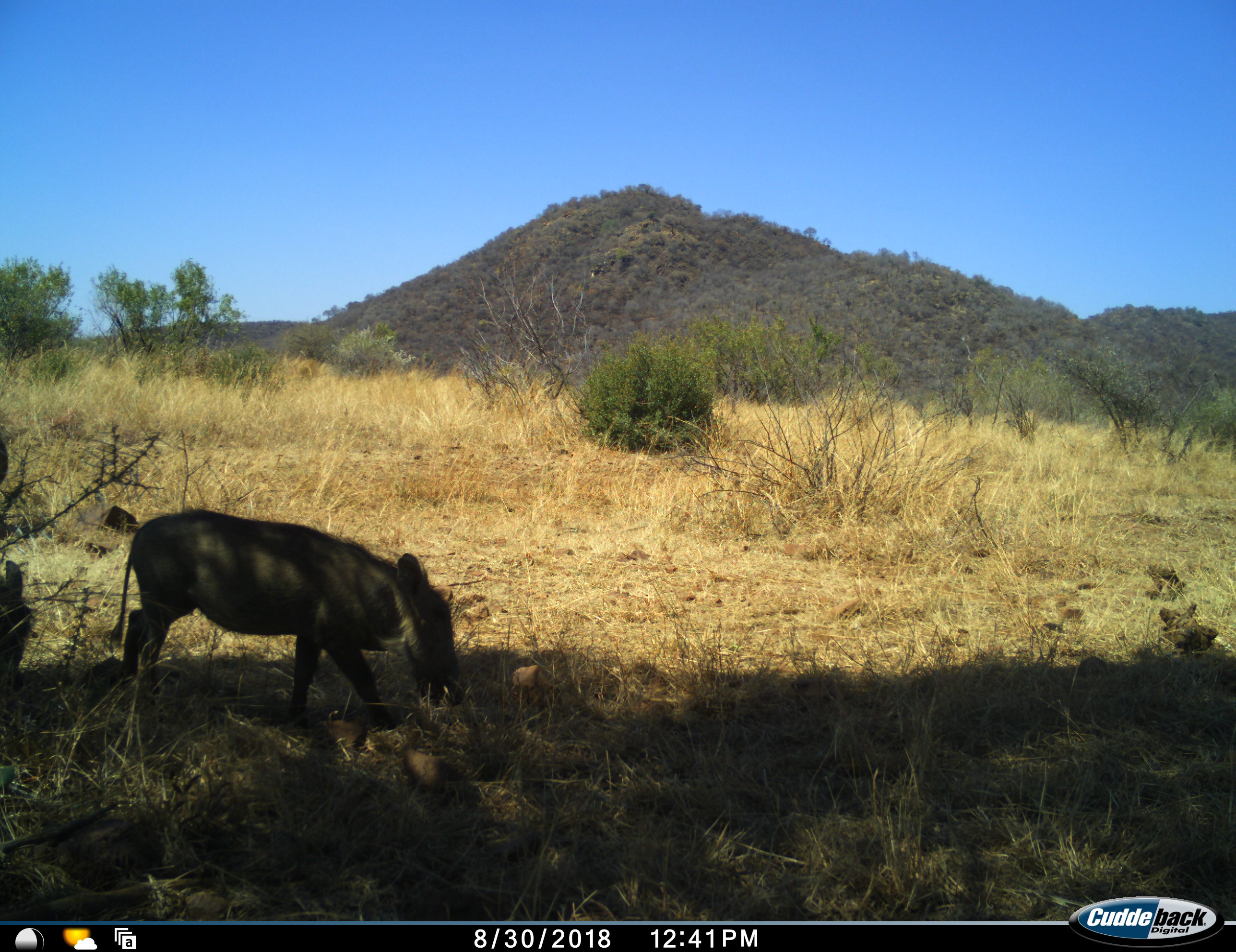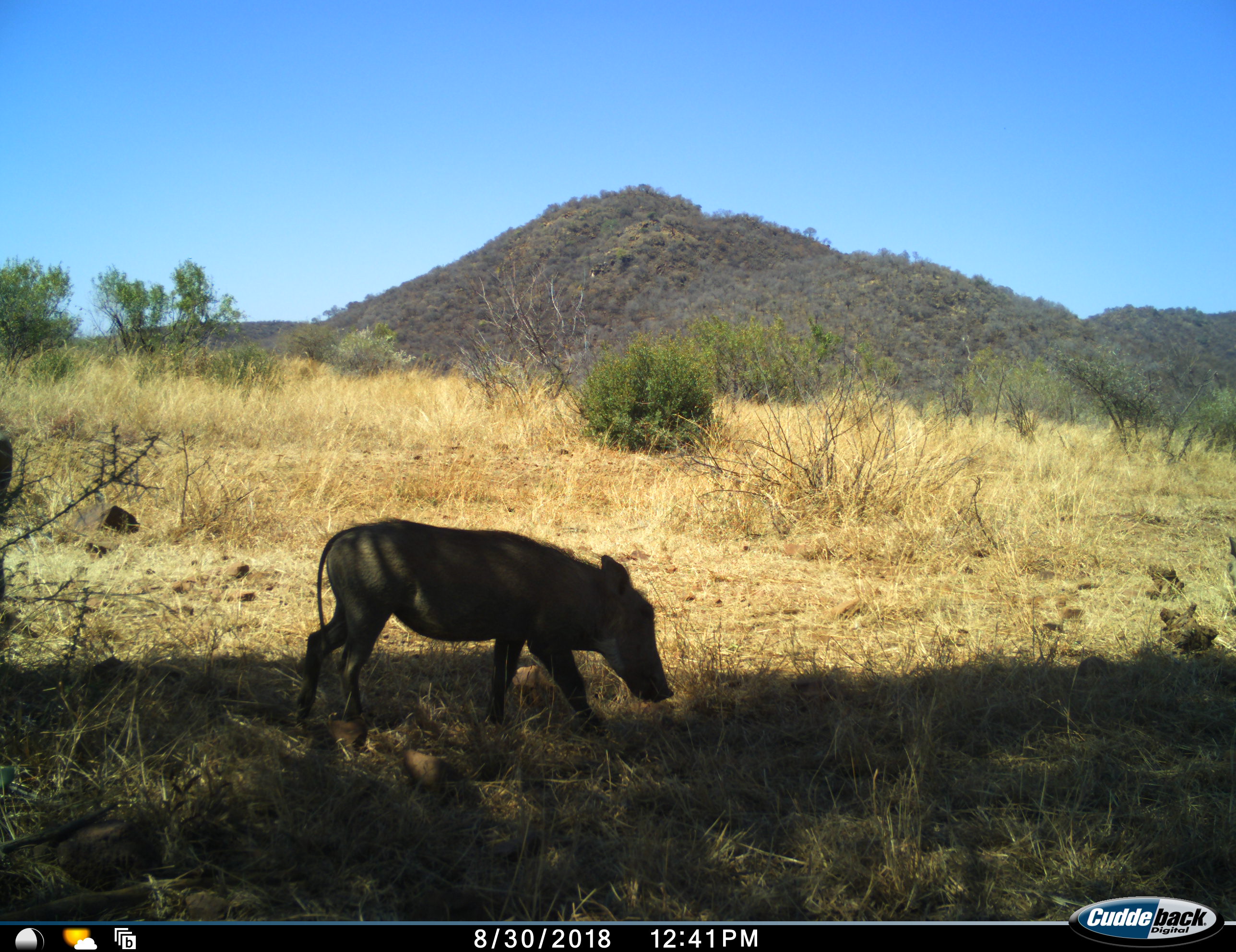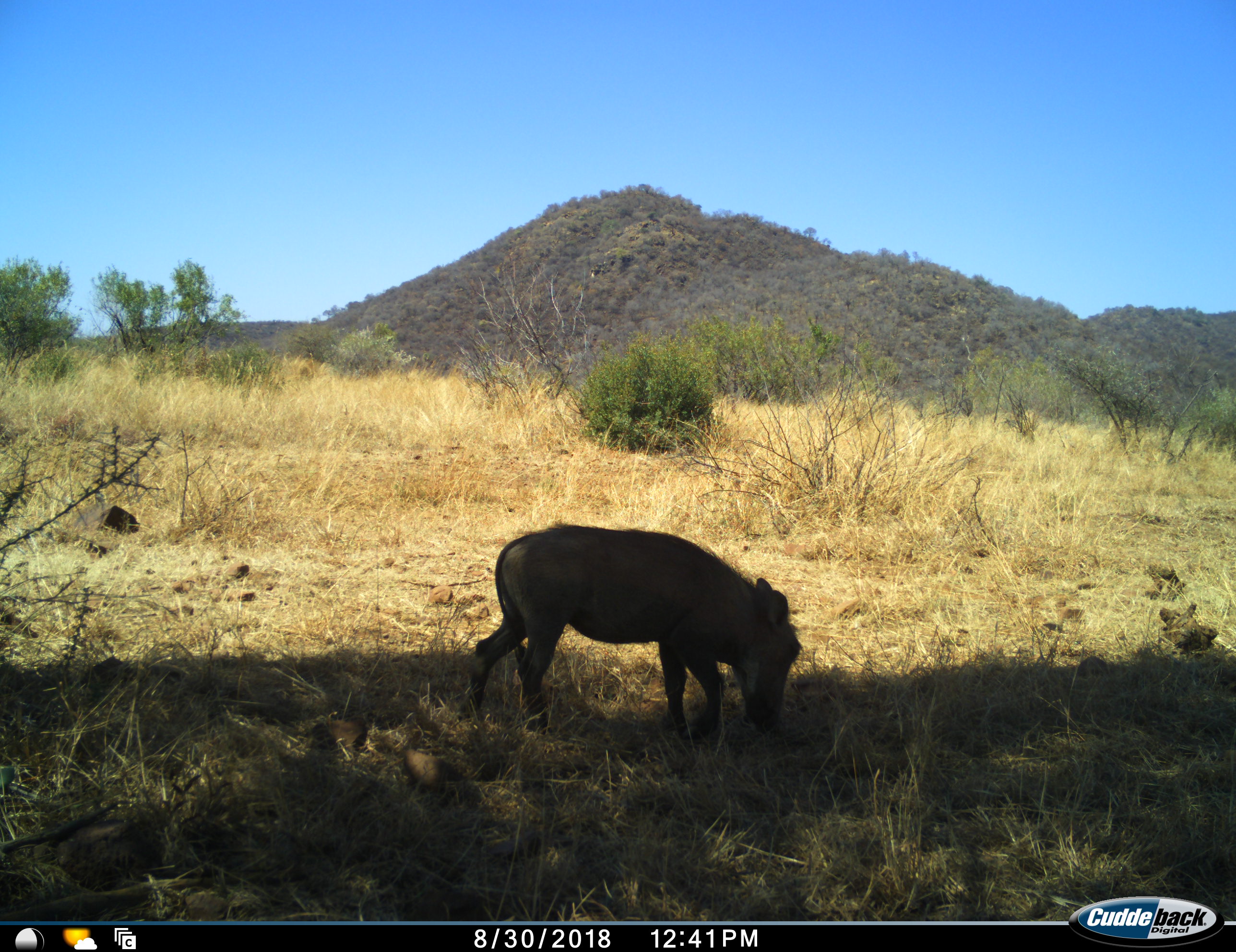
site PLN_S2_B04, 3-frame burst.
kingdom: Animalia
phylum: Chordata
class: Mammalia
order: Artiodactyla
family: Suidae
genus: Phacochoerus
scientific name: Phacochoerus africanus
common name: warthog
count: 2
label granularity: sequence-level